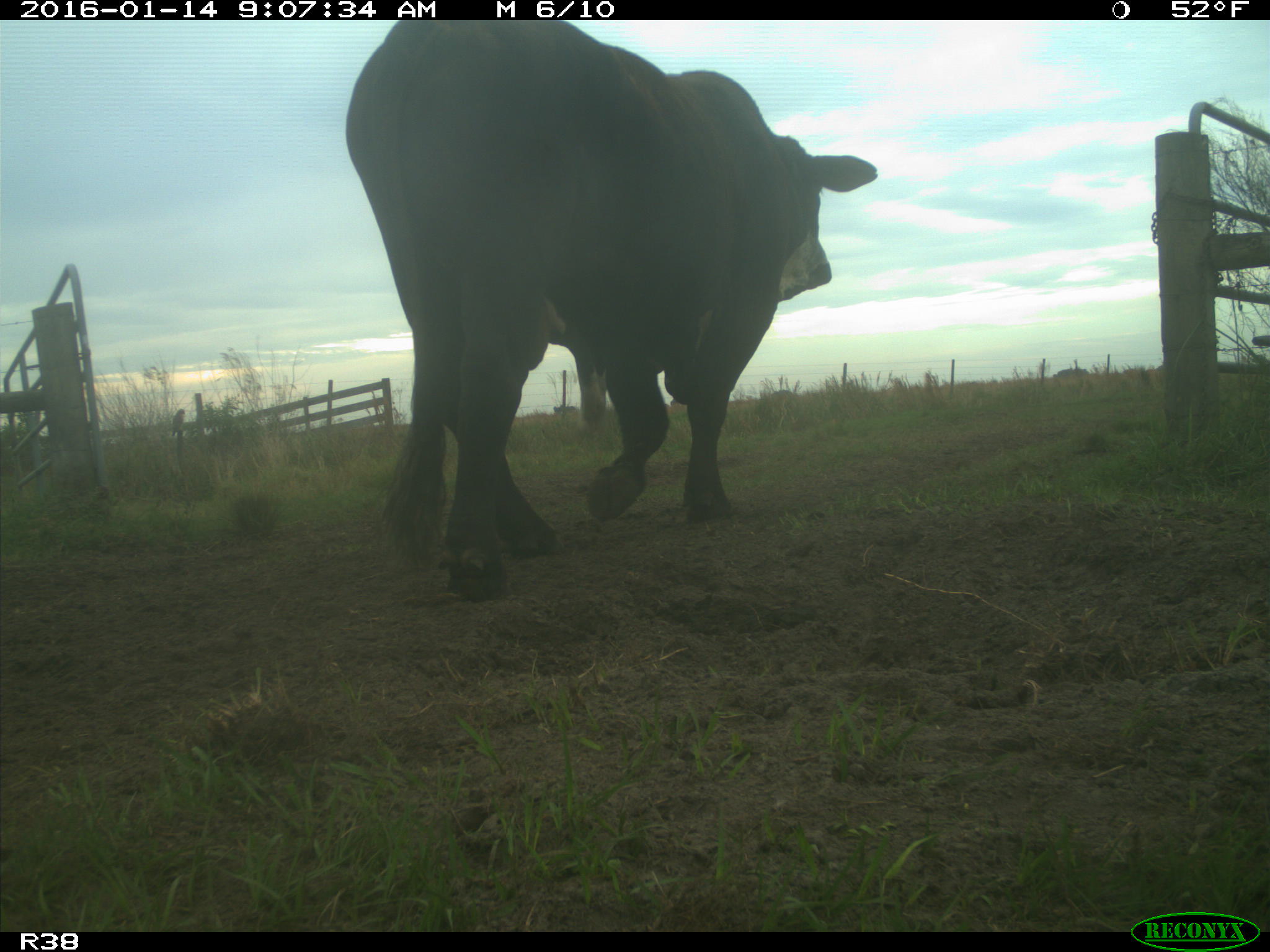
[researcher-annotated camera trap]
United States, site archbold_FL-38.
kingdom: Animalia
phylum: Chordata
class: Mammalia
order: Artiodactyla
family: Bovidae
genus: Bos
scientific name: Bos taurus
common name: domestic cow